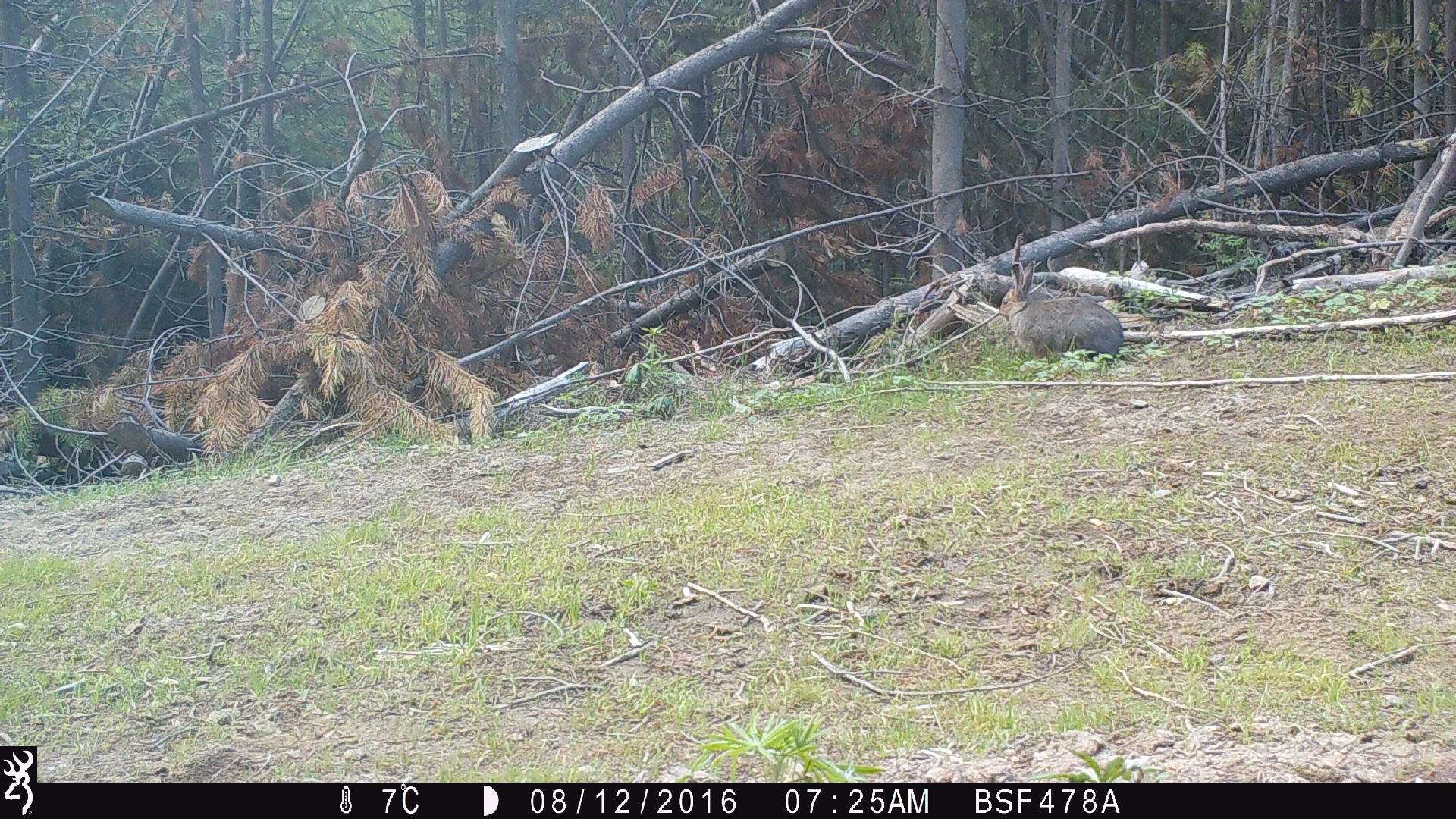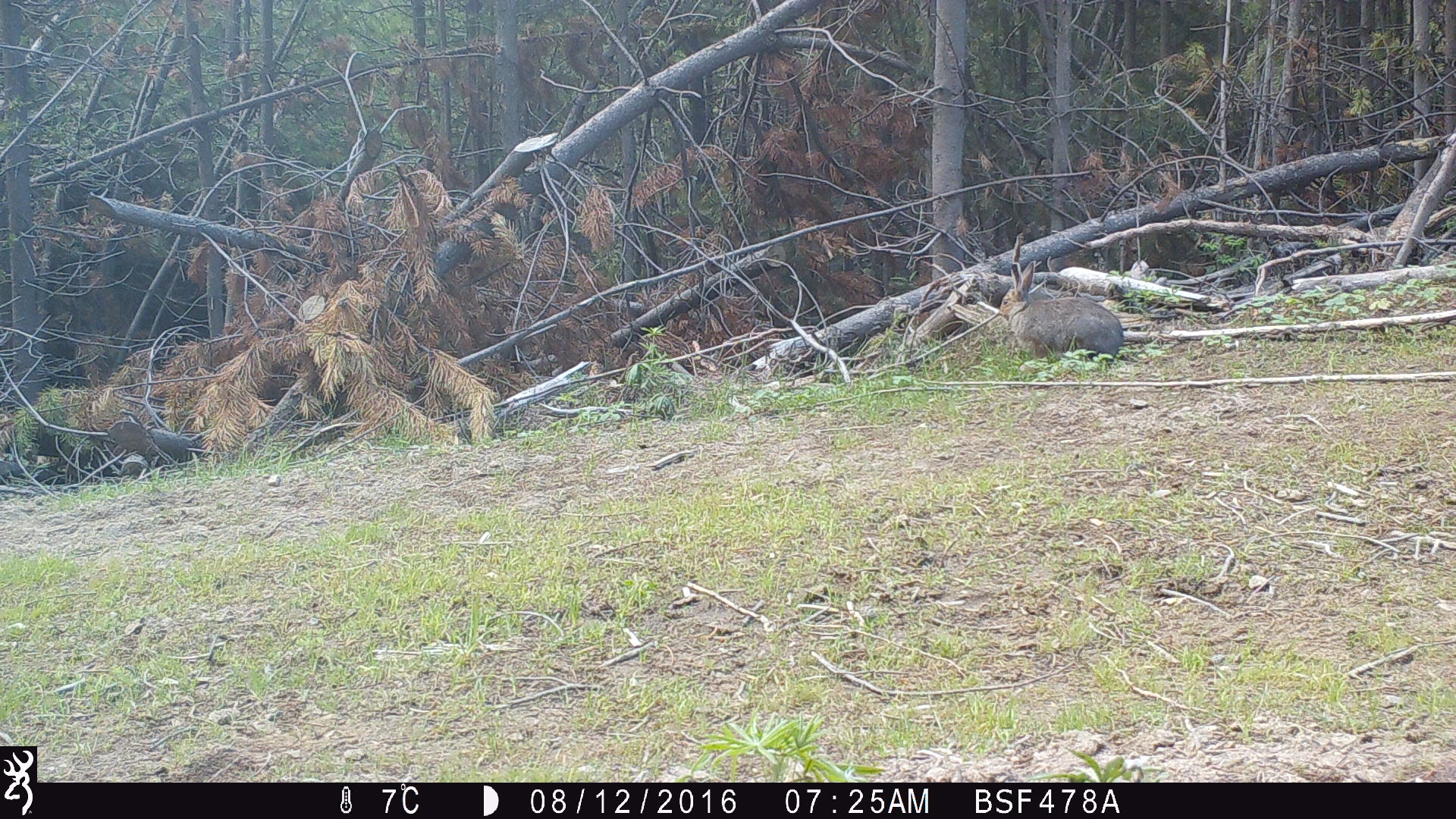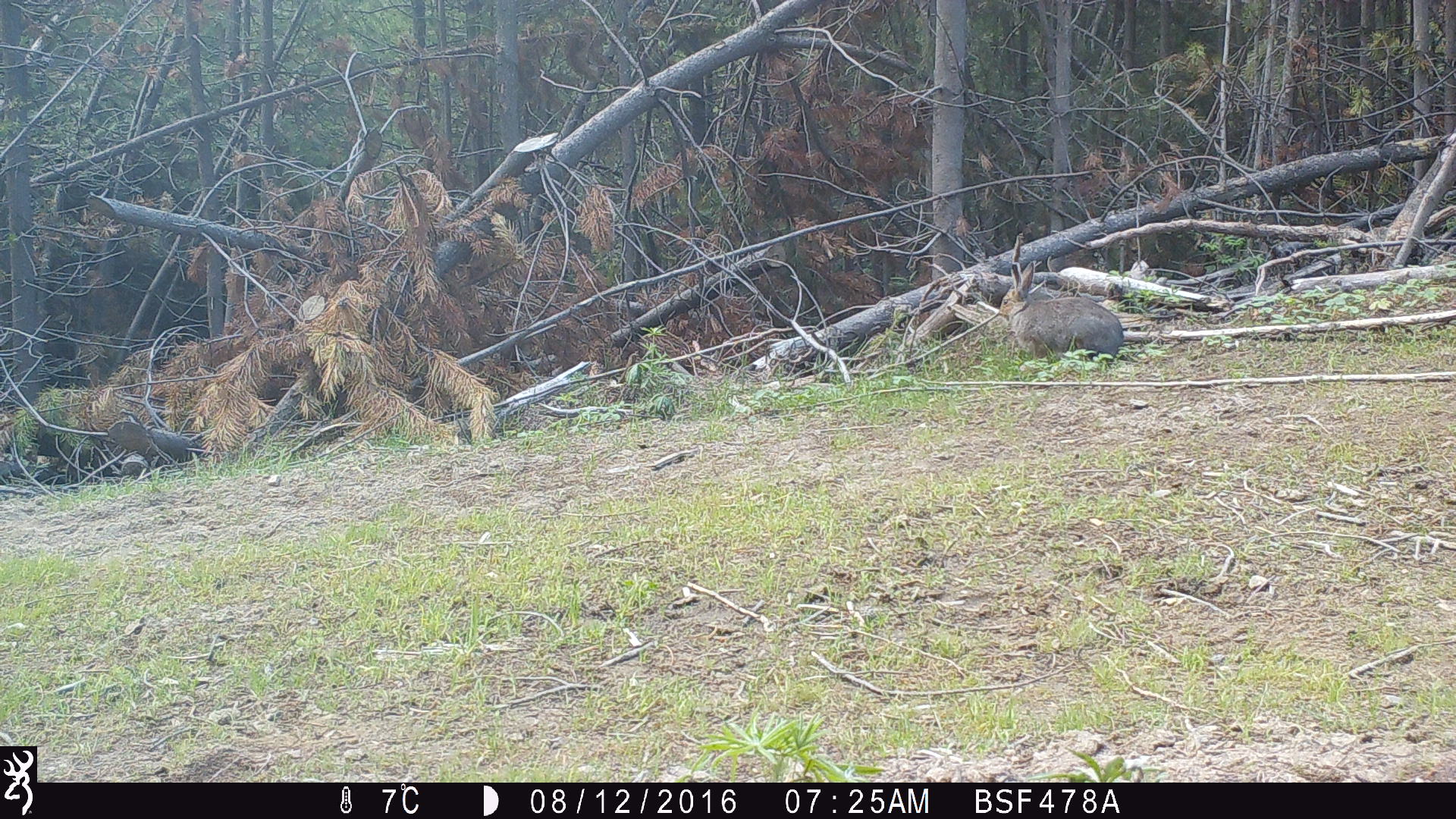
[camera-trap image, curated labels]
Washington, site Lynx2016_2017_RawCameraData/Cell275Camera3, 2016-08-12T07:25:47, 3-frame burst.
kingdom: Animalia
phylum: Chordata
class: Mammalia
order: Lagomorpha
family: Leporidae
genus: Lepus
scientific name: Lepus americanus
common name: snowshoe hare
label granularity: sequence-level